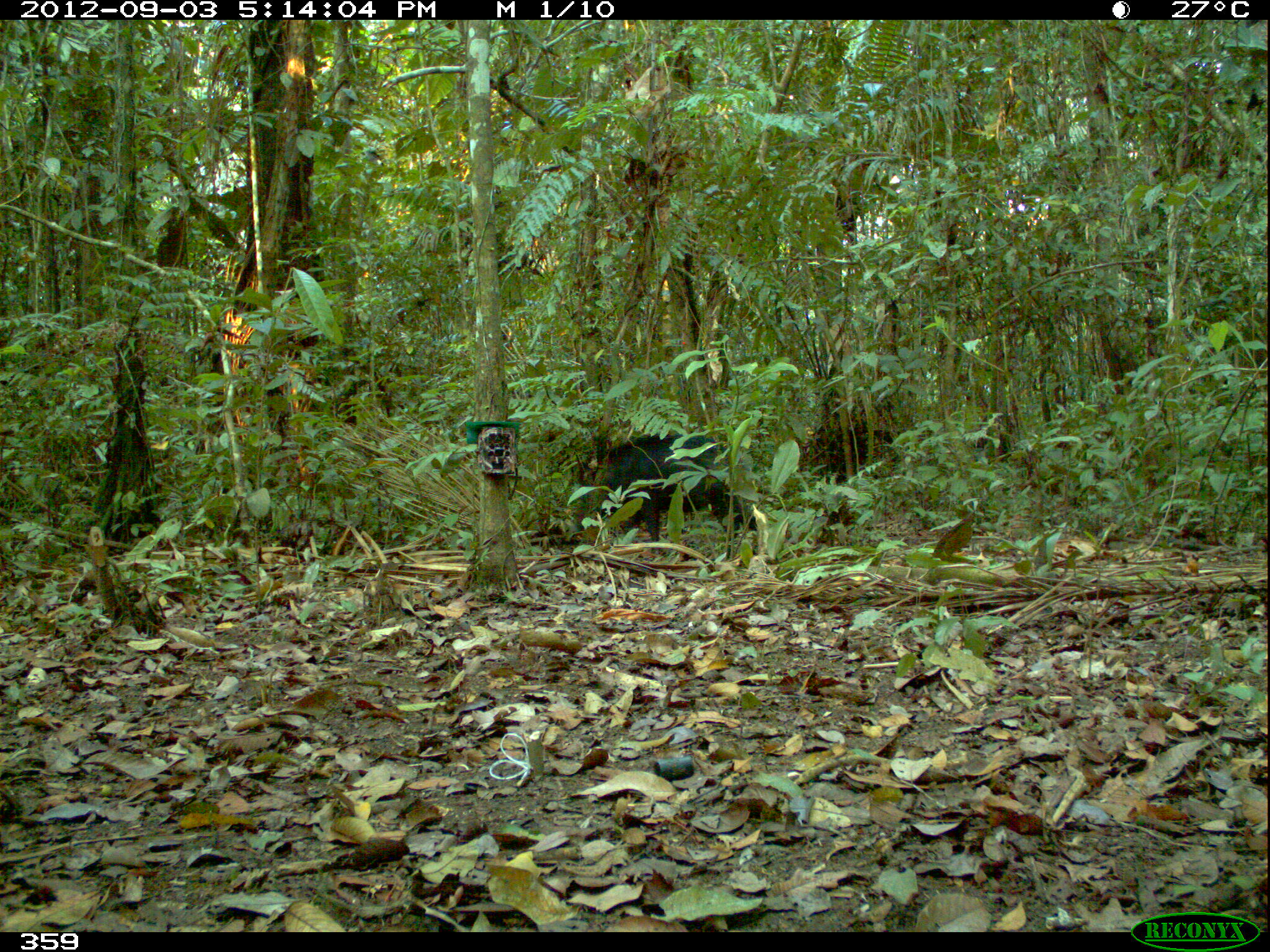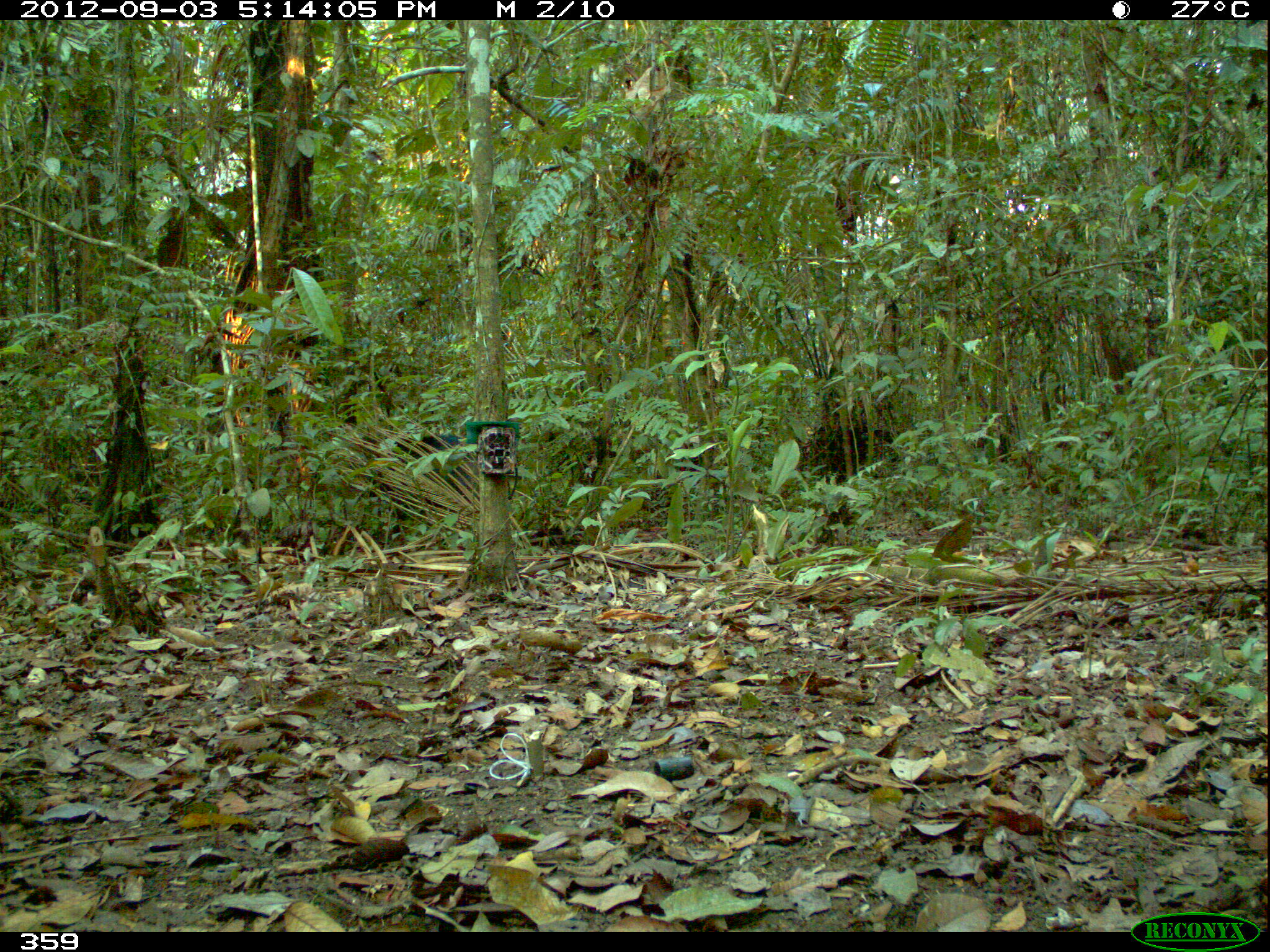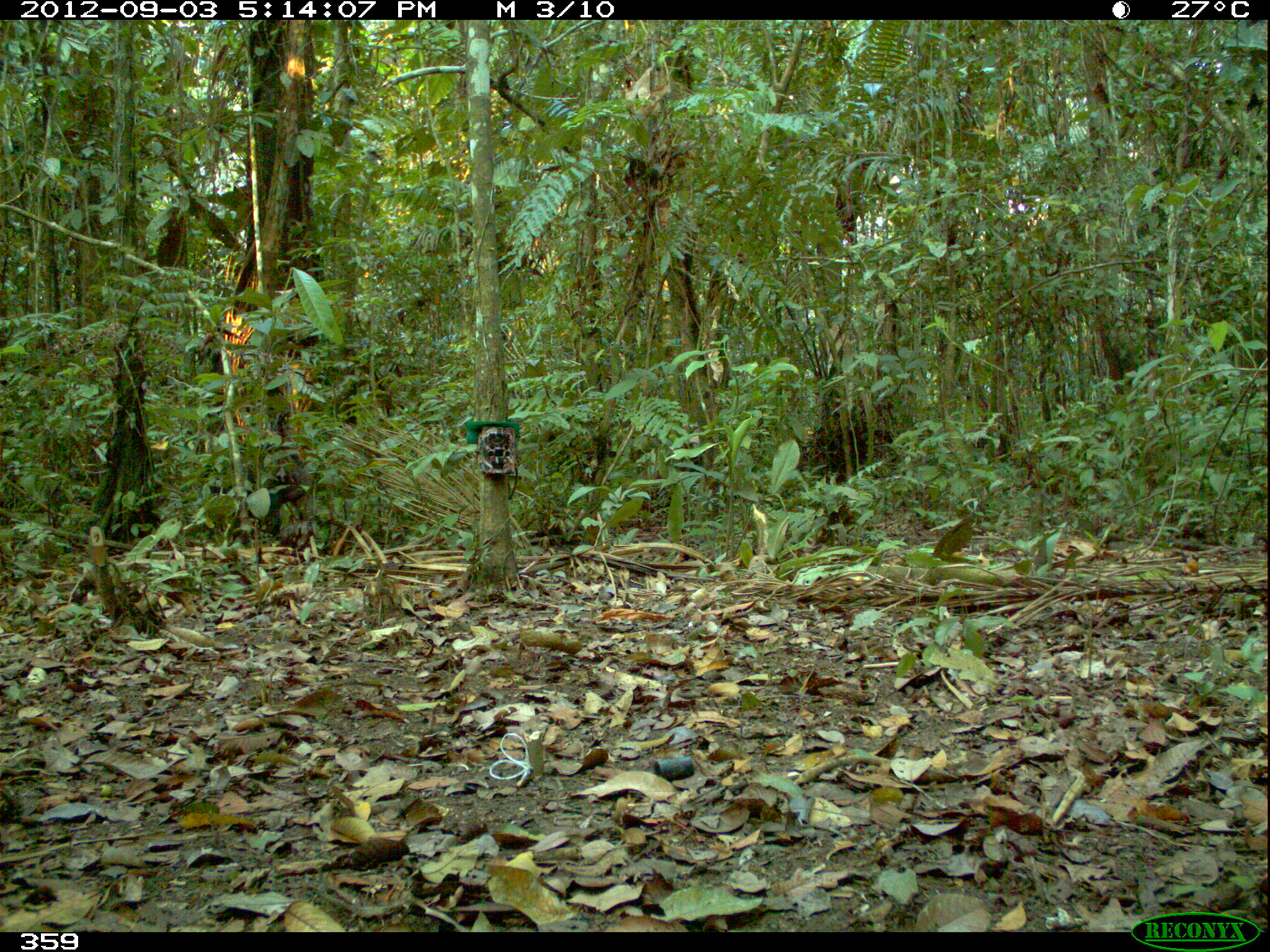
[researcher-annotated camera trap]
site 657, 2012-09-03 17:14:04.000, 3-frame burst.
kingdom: Animalia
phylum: Chordata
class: Mammalia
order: Artiodactyla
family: Tayassuidae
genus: Tayassu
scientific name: Tayassu pecari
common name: white-lipped peccary